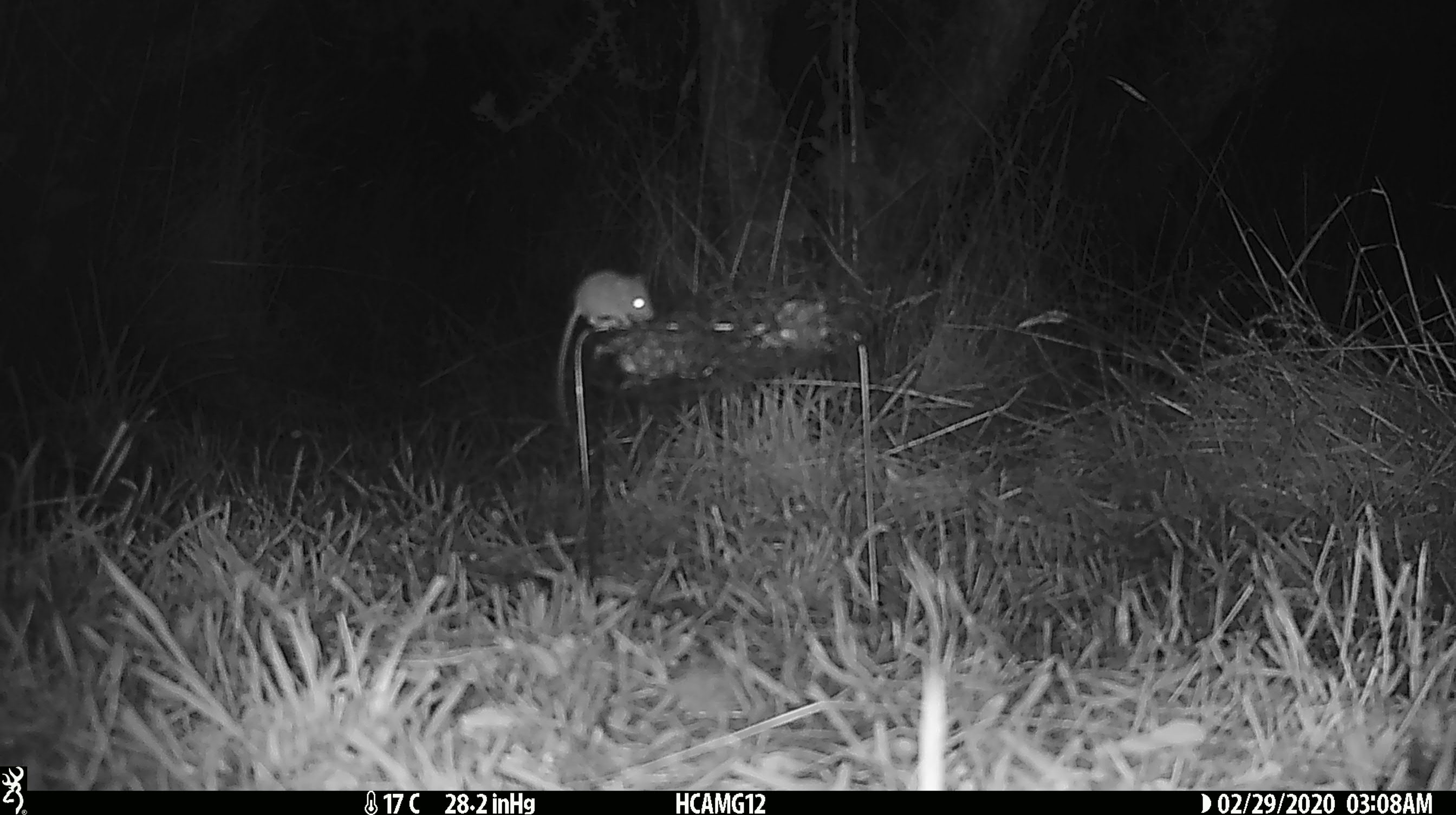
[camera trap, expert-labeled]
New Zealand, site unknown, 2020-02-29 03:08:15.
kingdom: Animalia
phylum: Chordata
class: Mammalia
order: Rodentia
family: Muridae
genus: Mus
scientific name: Mus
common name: mouse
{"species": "mouse (Mus)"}